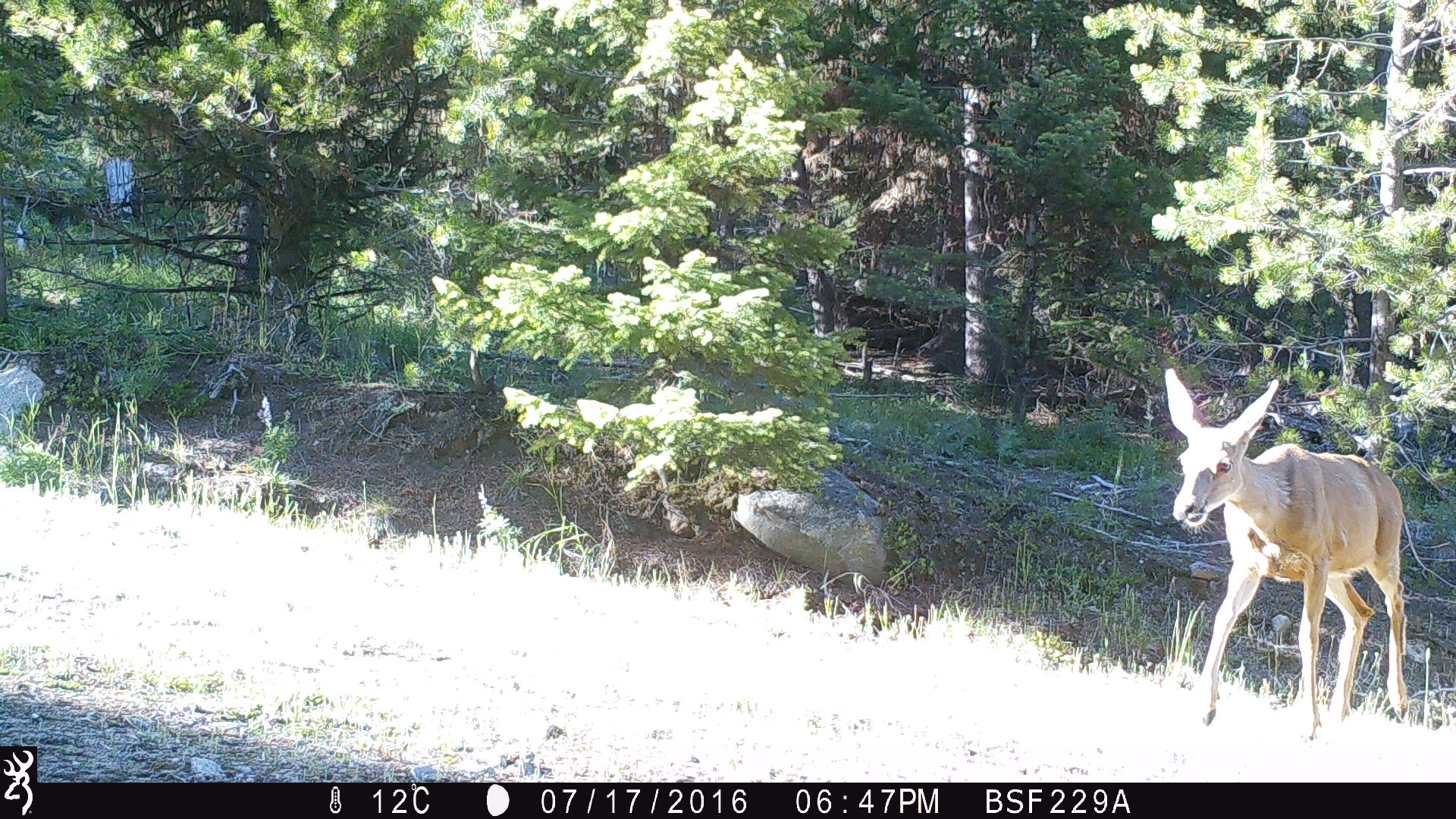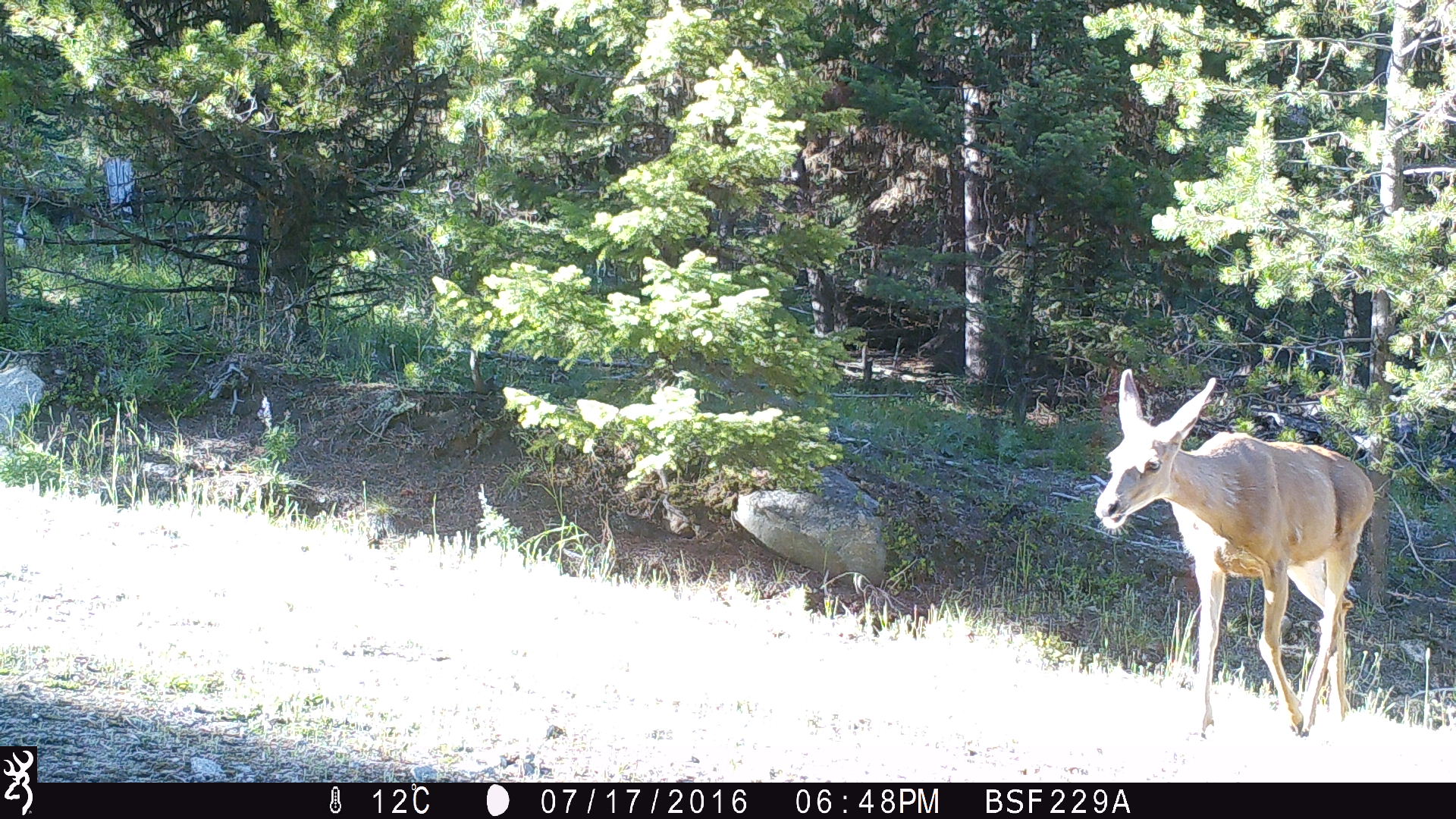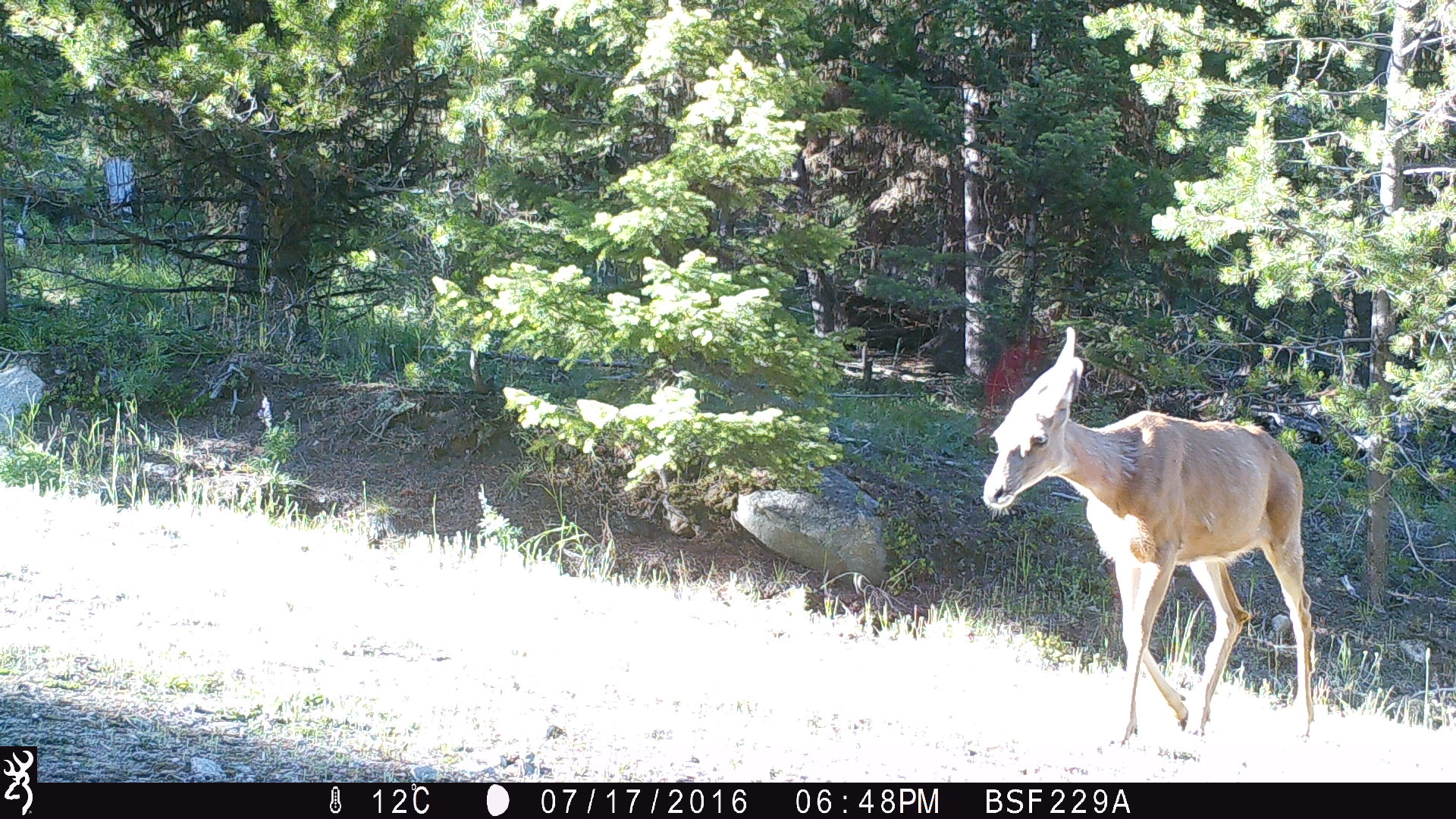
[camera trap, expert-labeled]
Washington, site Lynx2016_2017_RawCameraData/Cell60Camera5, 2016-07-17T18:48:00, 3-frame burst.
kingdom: Animalia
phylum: Chordata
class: Mammalia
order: Artiodactyla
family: Cervidae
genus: Odocoileus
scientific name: Odocoileus hemionus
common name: mule deer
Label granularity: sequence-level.